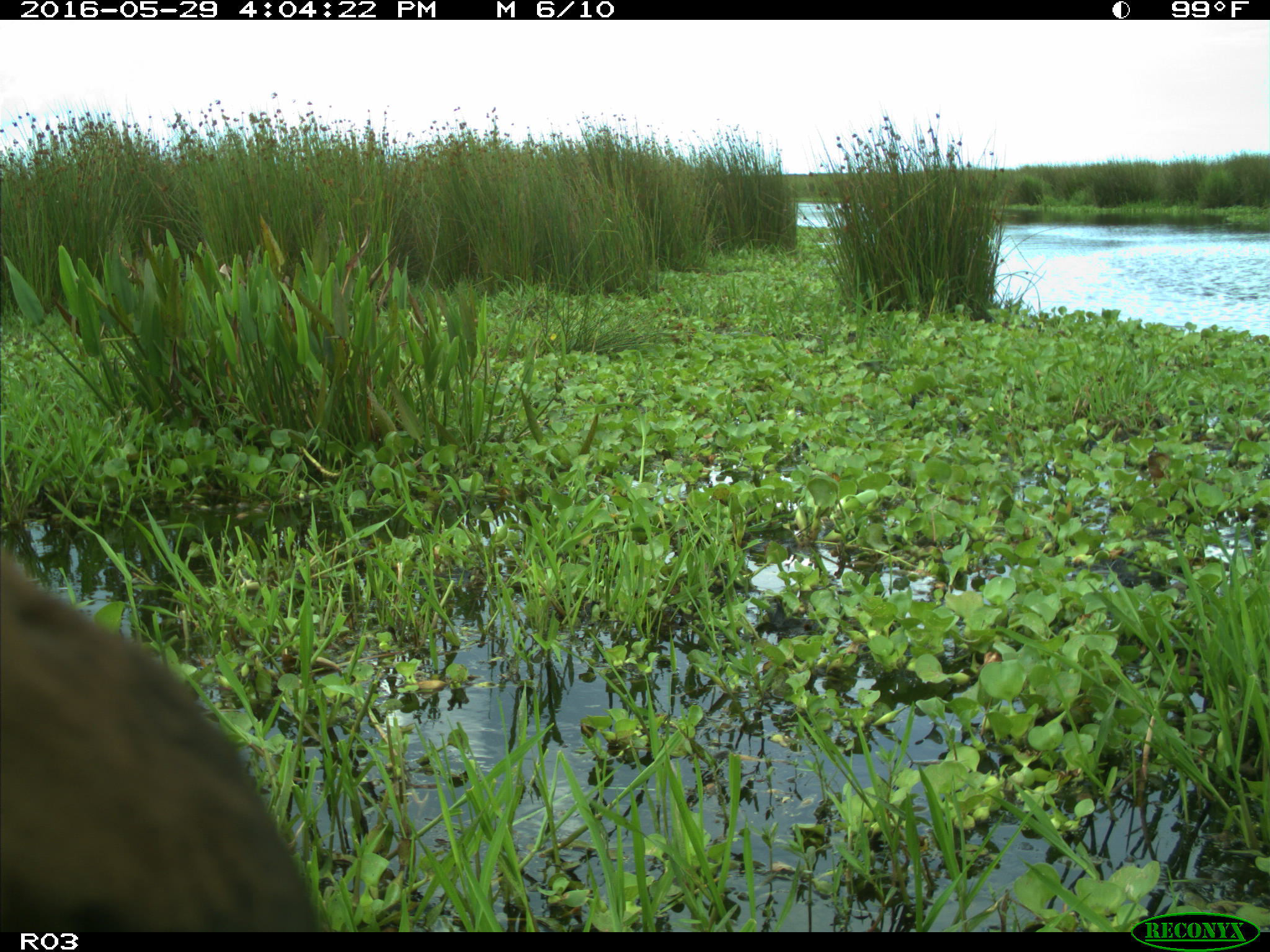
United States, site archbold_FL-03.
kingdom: Animalia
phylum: Chordata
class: Mammalia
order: Artiodactyla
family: Bovidae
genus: Bos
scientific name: Bos taurus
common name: domestic cow